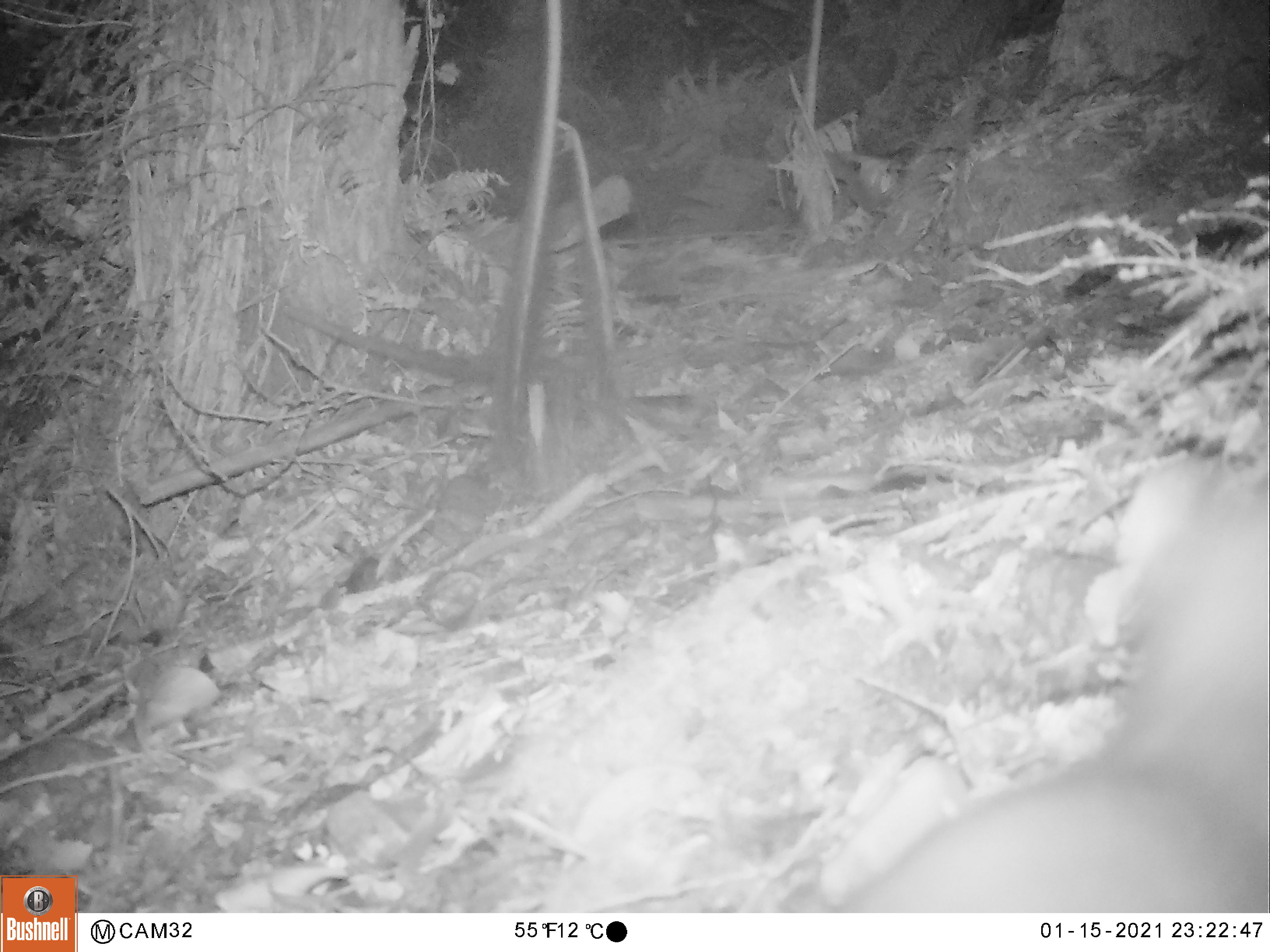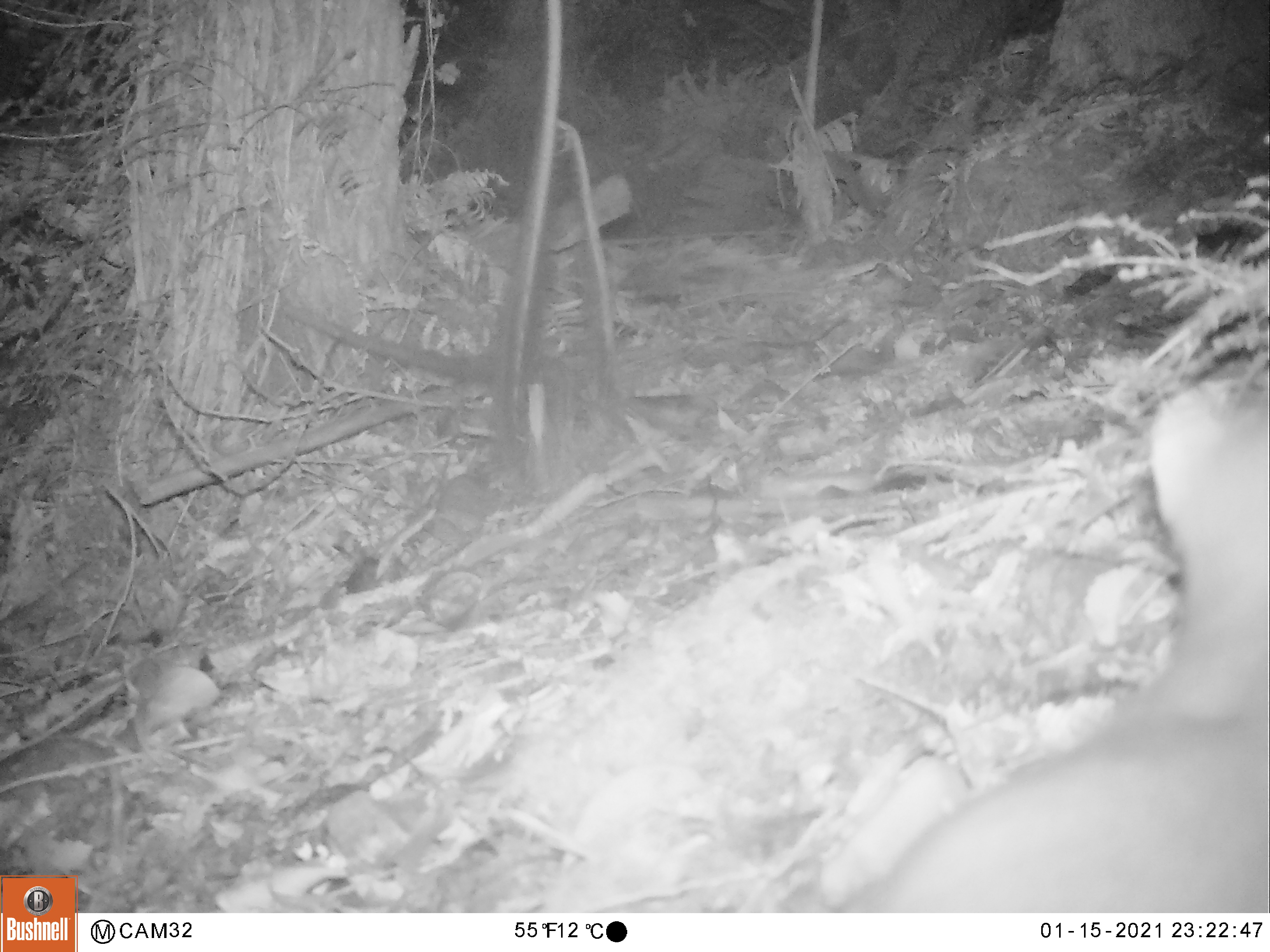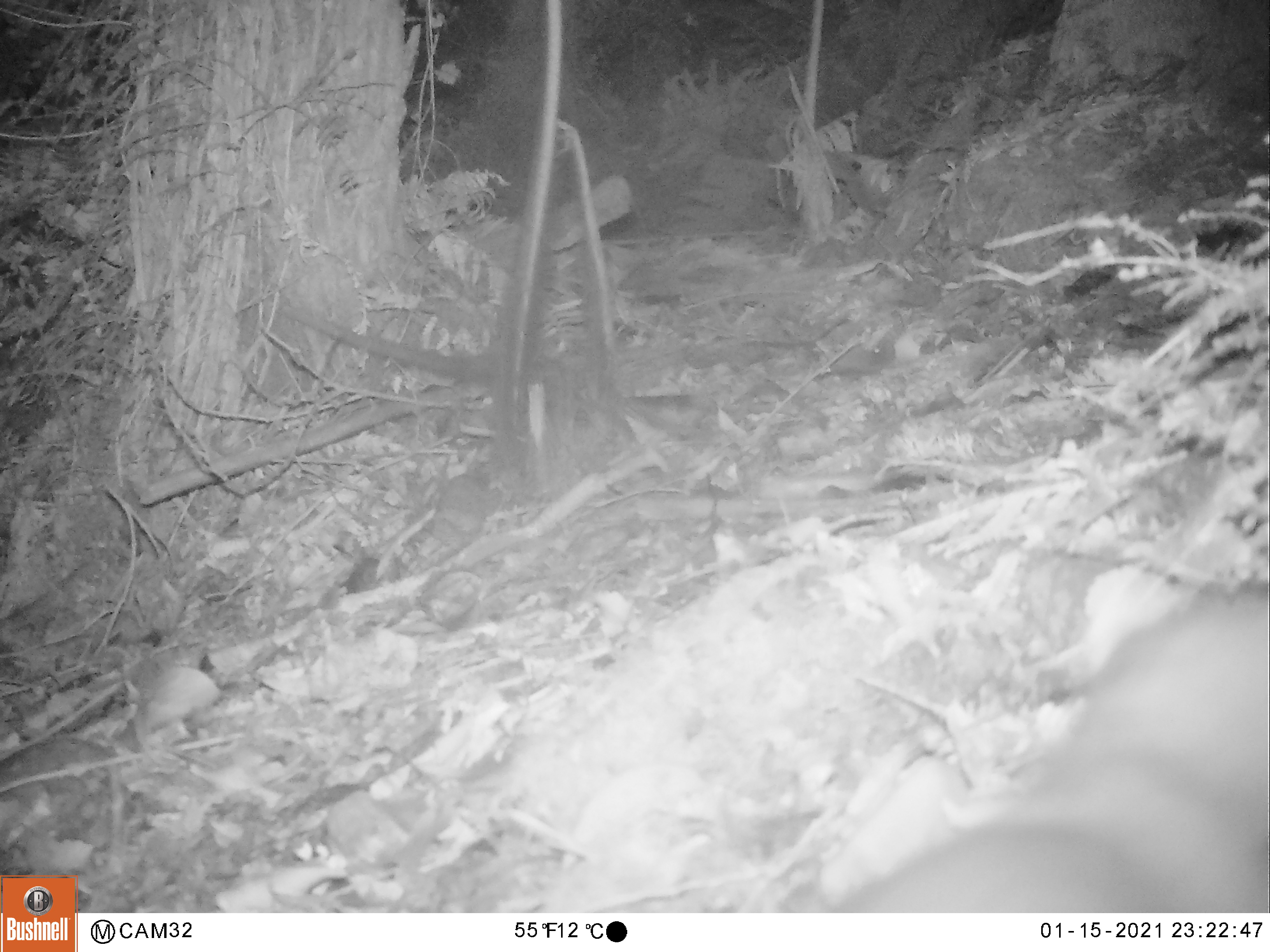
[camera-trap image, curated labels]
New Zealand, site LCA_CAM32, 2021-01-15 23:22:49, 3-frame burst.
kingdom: Animalia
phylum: Chordata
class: Mammalia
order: Carnivora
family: Mustelidae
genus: Mustela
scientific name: Mustela erminea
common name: stoat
Stoat (Mustela erminea).